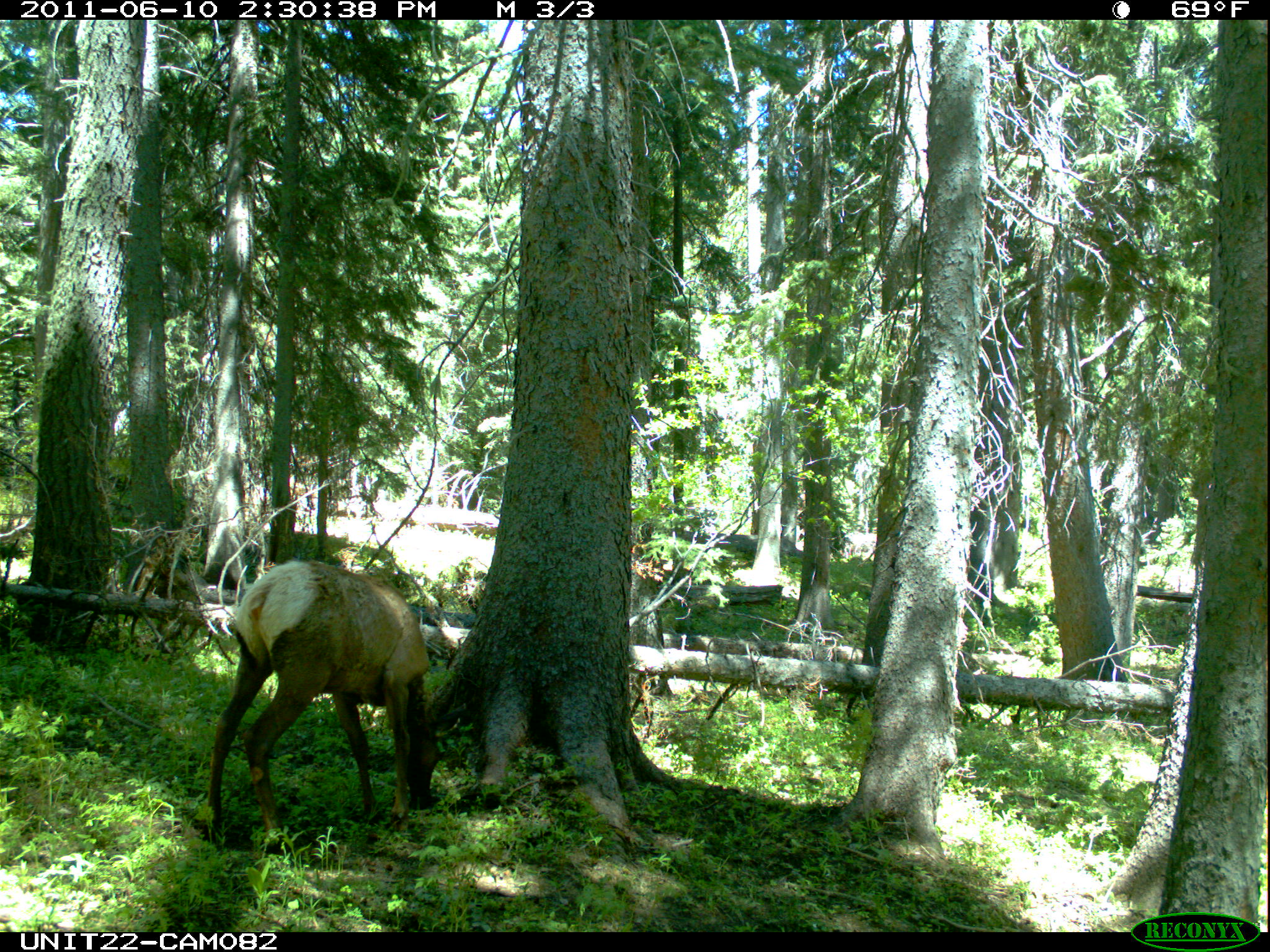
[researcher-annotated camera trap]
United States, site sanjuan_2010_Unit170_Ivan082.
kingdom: Animalia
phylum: Chordata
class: Mammalia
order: Artiodactyla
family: Cervidae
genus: Cervus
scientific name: Cervus elaphus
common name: red deer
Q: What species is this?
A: Cervus elaphus (red deer).